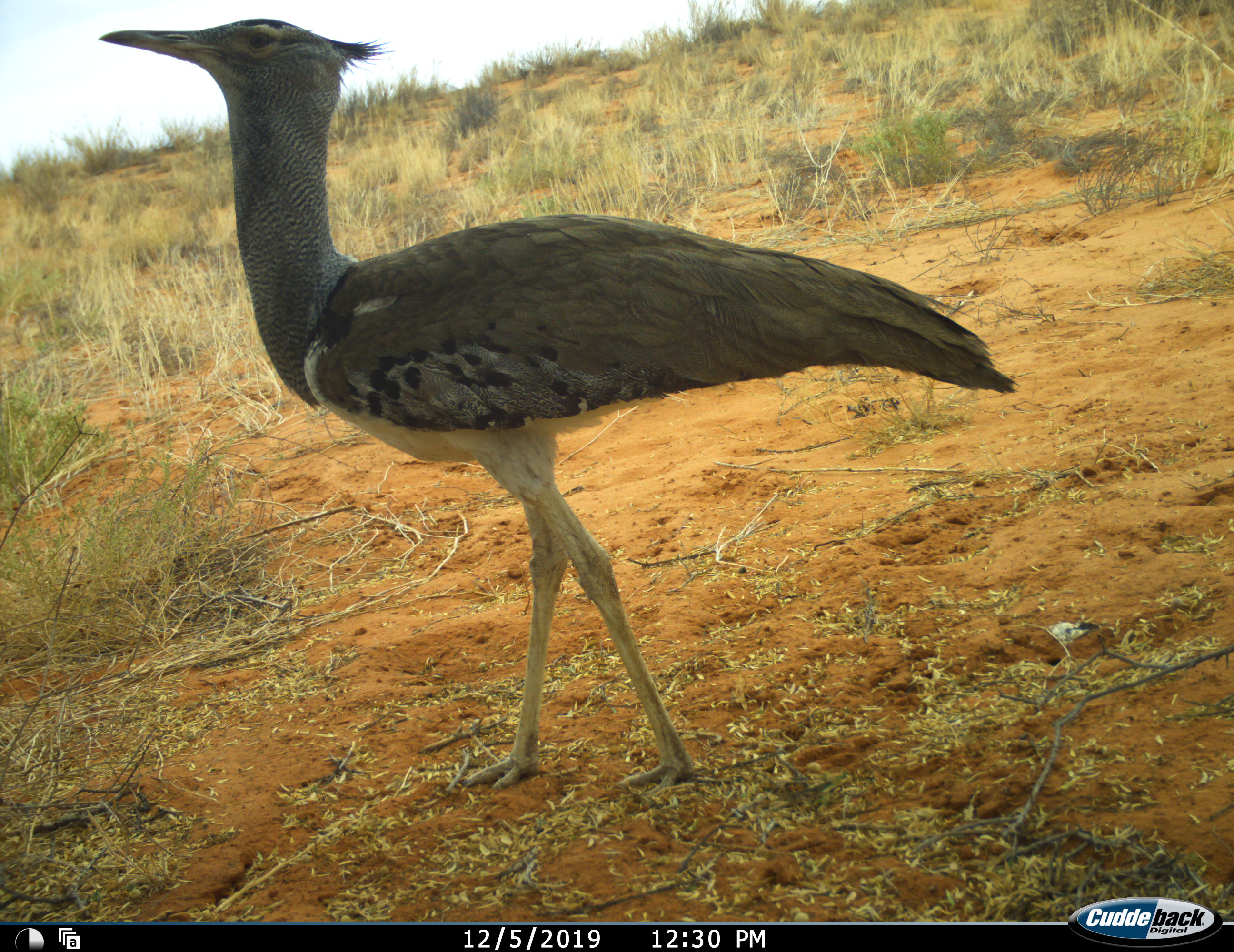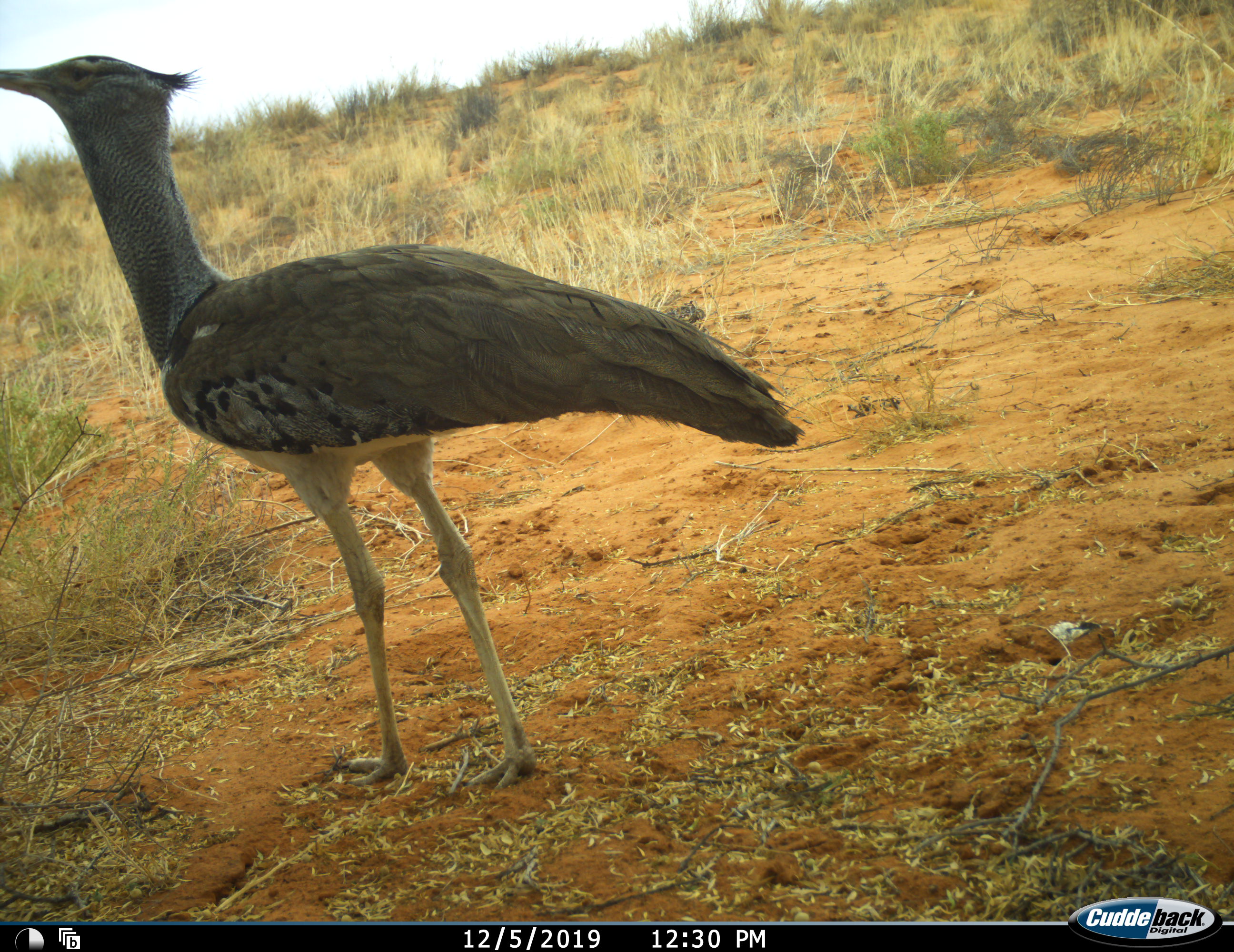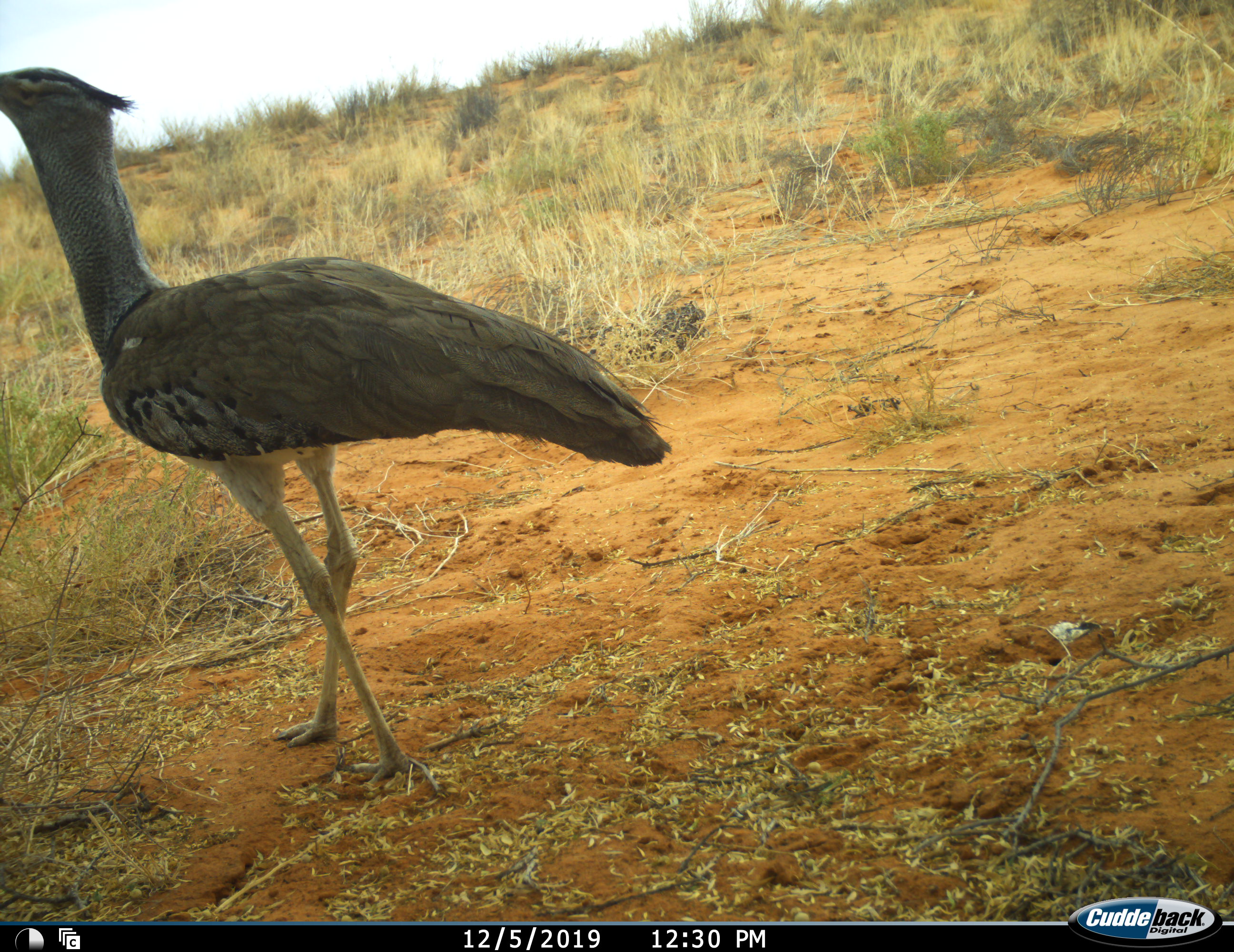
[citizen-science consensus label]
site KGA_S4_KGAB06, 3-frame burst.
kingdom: Animalia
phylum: Chordata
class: Aves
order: Otidiformes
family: Otididae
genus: Ardeotis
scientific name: Ardeotis kori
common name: kori bustard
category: bustardkori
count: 1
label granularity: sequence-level